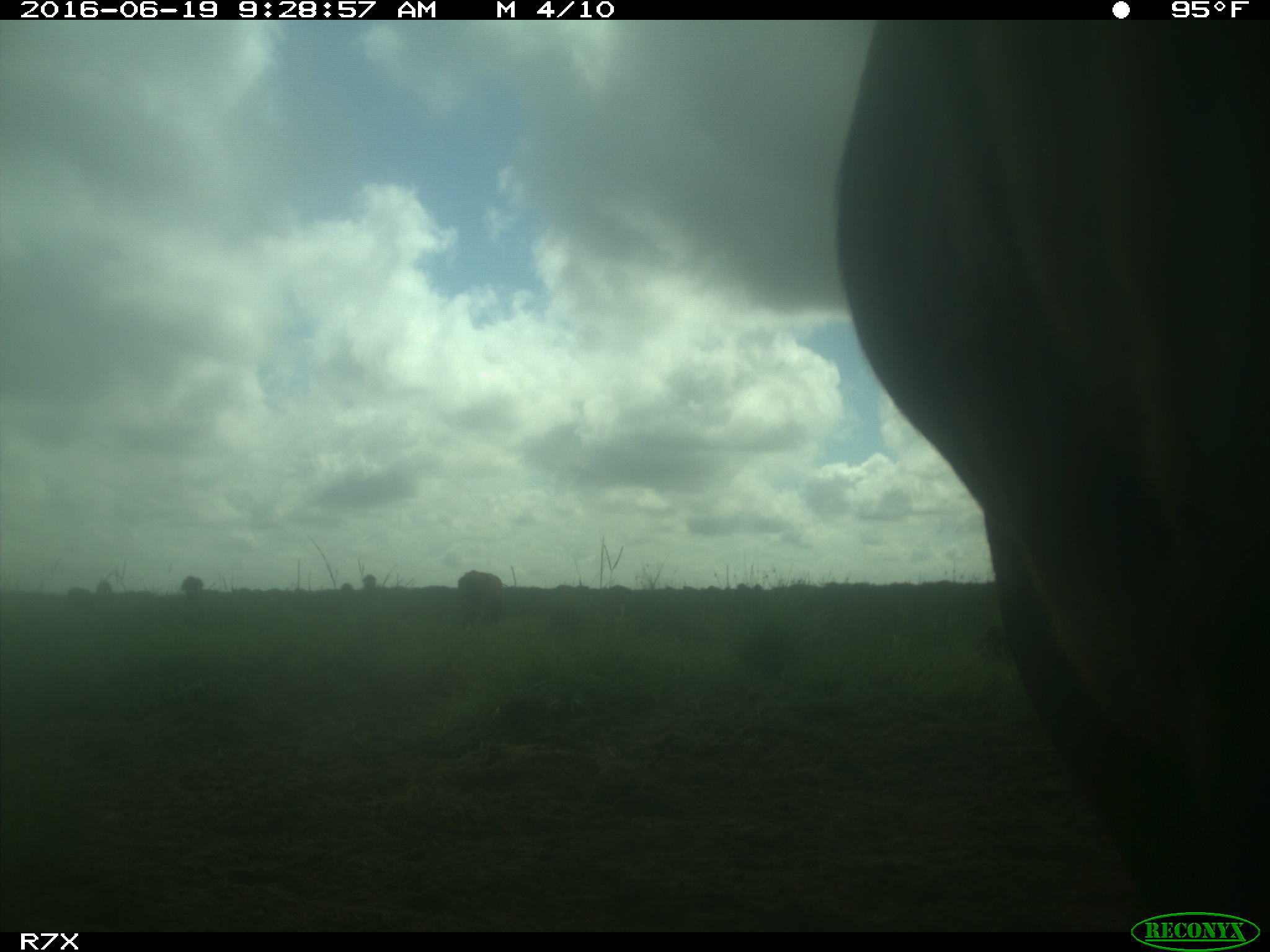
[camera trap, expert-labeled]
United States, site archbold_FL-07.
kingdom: Animalia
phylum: Chordata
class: Mammalia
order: Artiodactyla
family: Bovidae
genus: Bos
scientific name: Bos taurus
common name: domestic cow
Bos taurus (domestic cow).